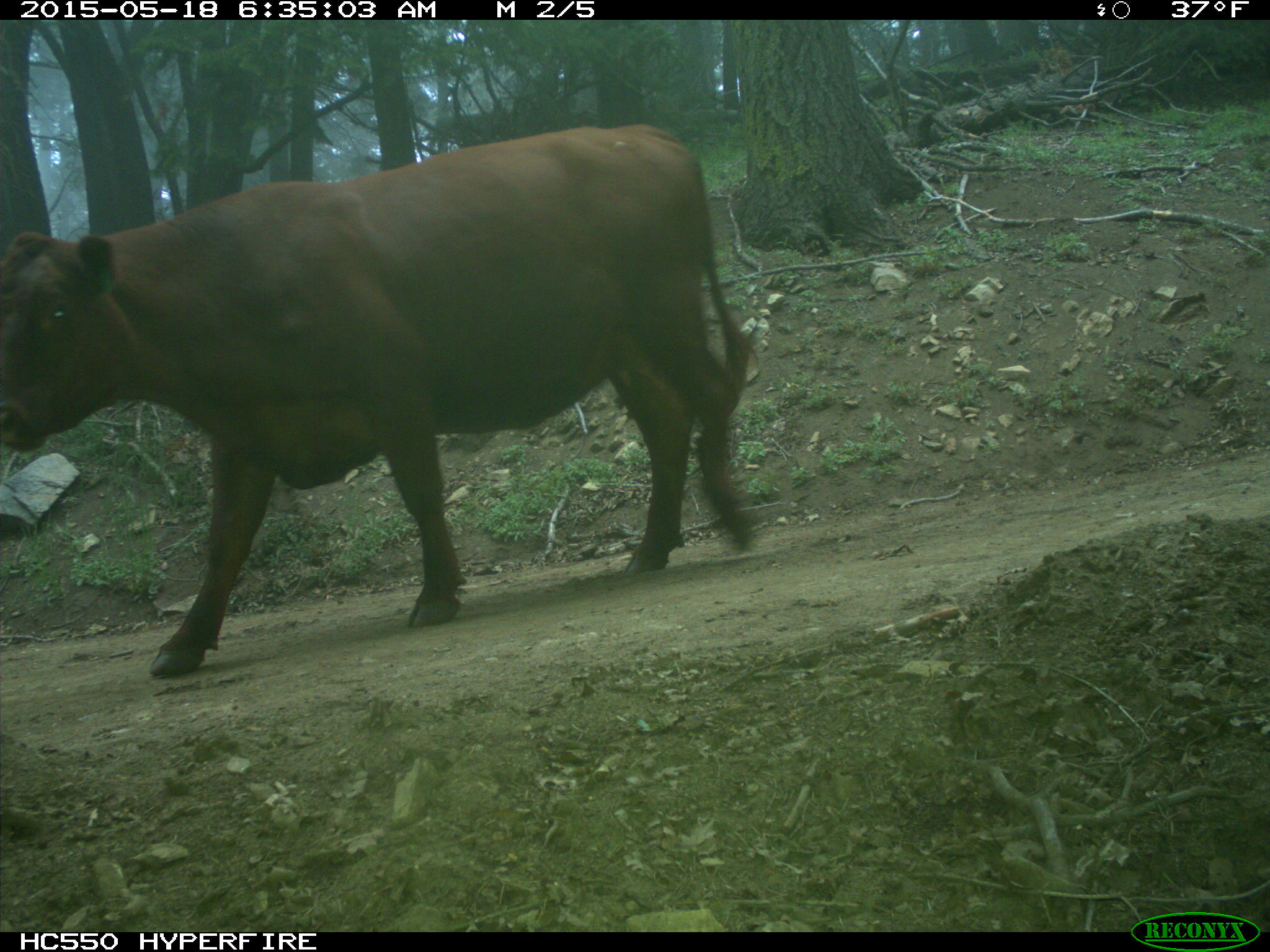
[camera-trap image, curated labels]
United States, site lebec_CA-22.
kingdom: Animalia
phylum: Chordata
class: Mammalia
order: Artiodactyla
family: Bovidae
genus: Bos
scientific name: Bos taurus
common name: domestic cow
Bos taurus (domestic cow).